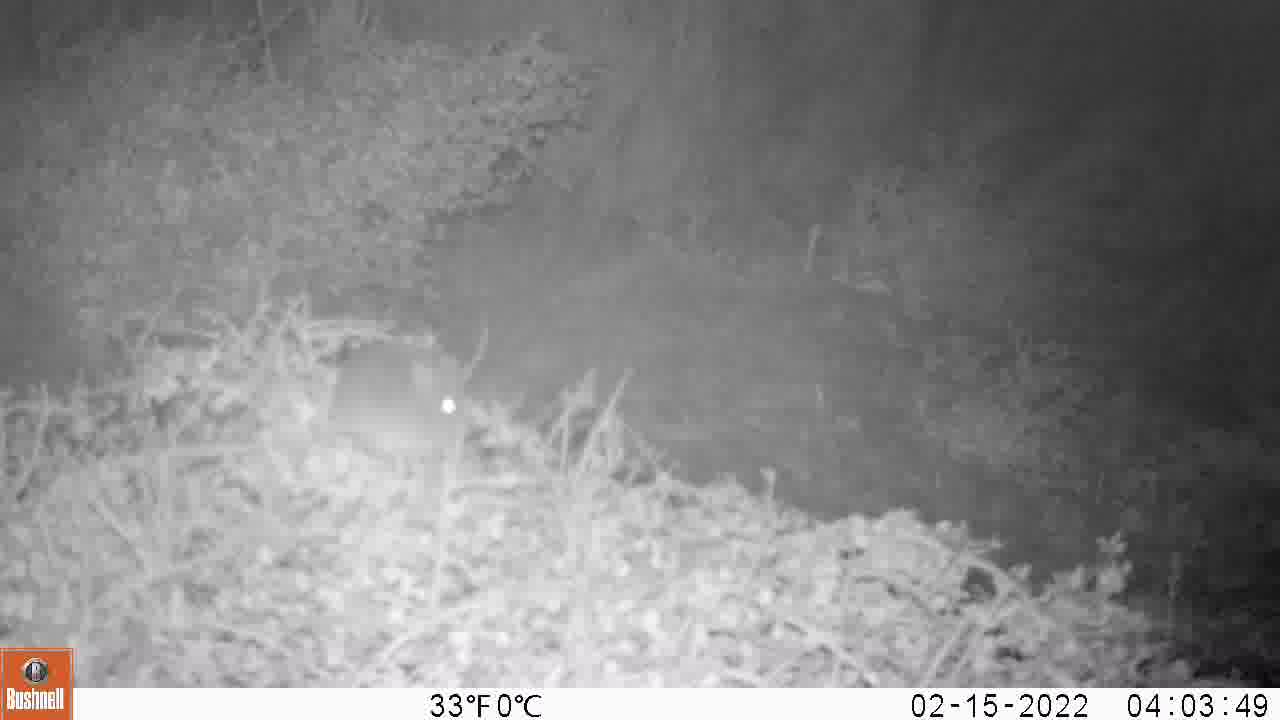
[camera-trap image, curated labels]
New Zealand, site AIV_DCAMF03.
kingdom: Animalia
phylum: Chordata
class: Mammalia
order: Rodentia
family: Muridae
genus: Mus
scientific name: Mus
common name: mouse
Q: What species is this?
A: Mouse (Mus).